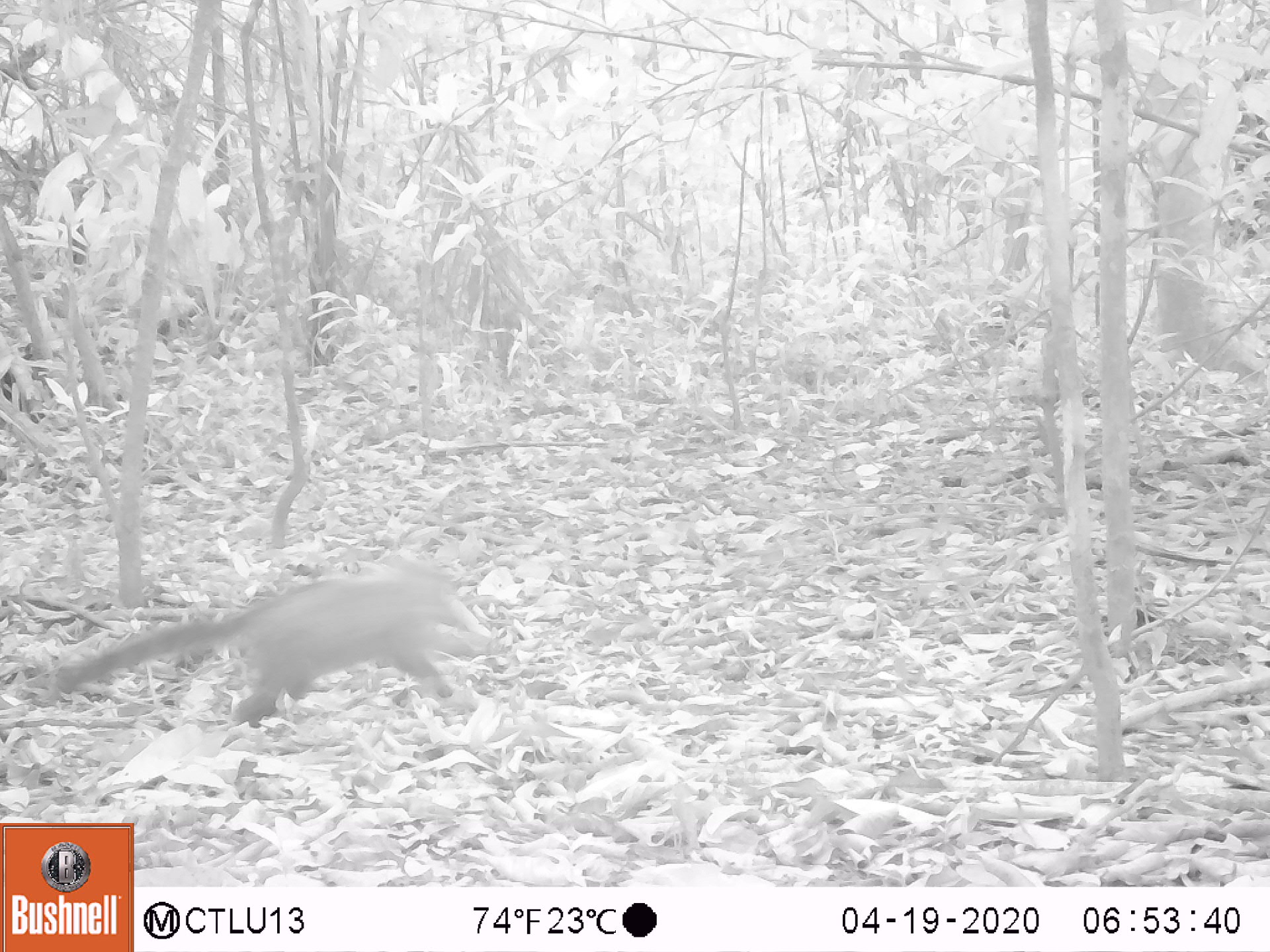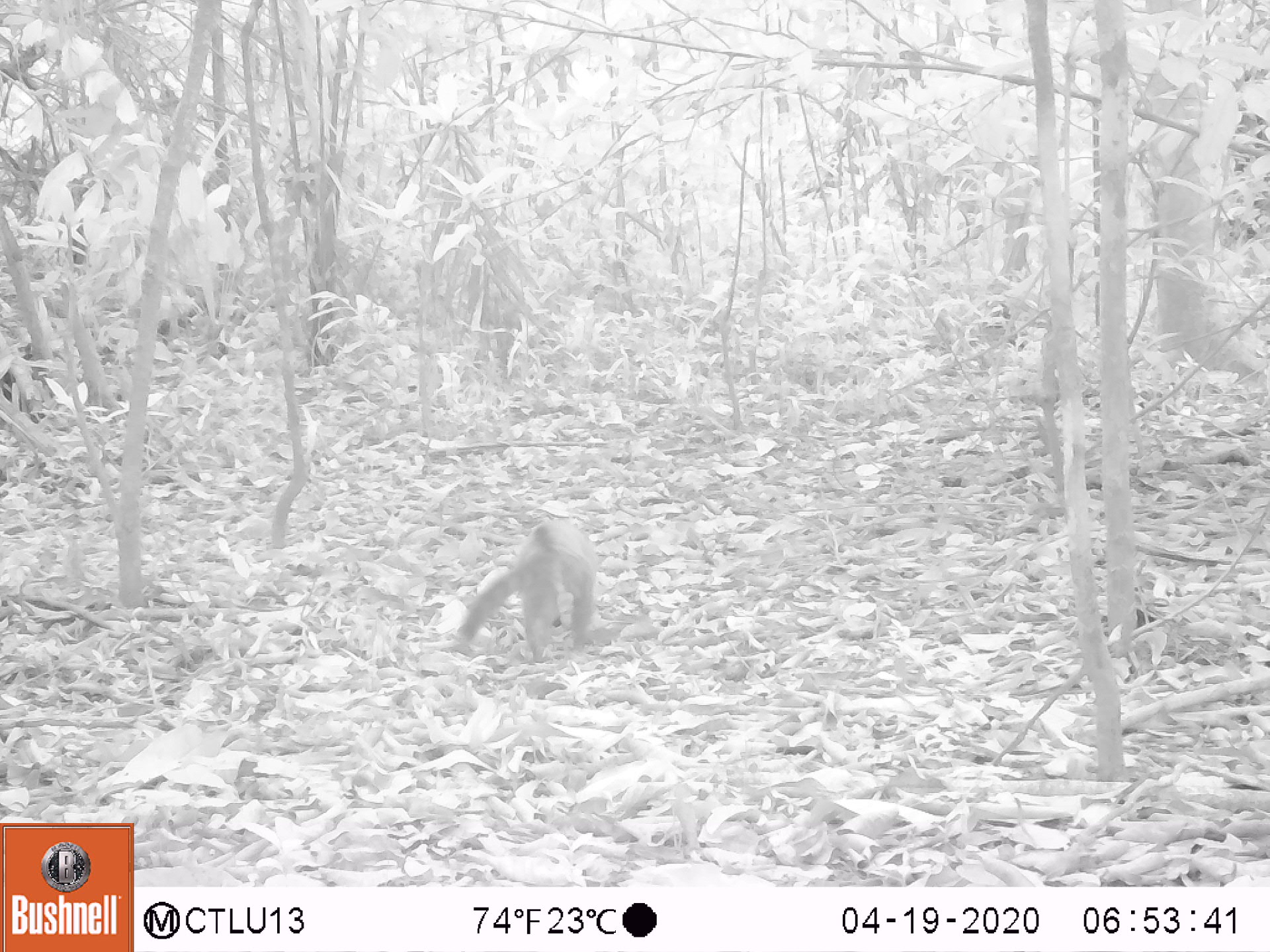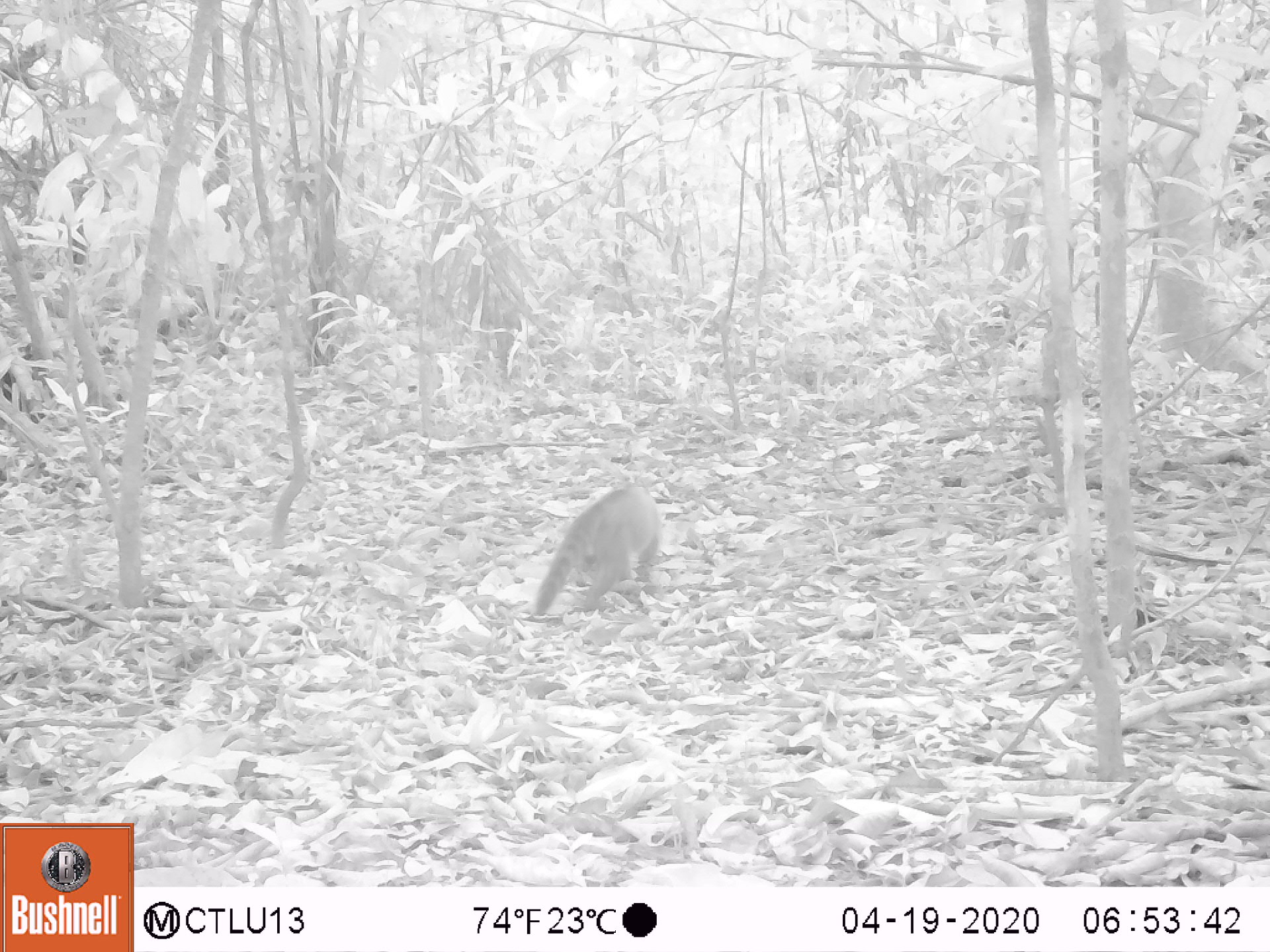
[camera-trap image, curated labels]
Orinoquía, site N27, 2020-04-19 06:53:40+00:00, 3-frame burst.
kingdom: Animalia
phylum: Chordata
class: Mammalia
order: Carnivora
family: Procyonidae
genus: Nasua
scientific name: Nasua nasua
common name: south american coati